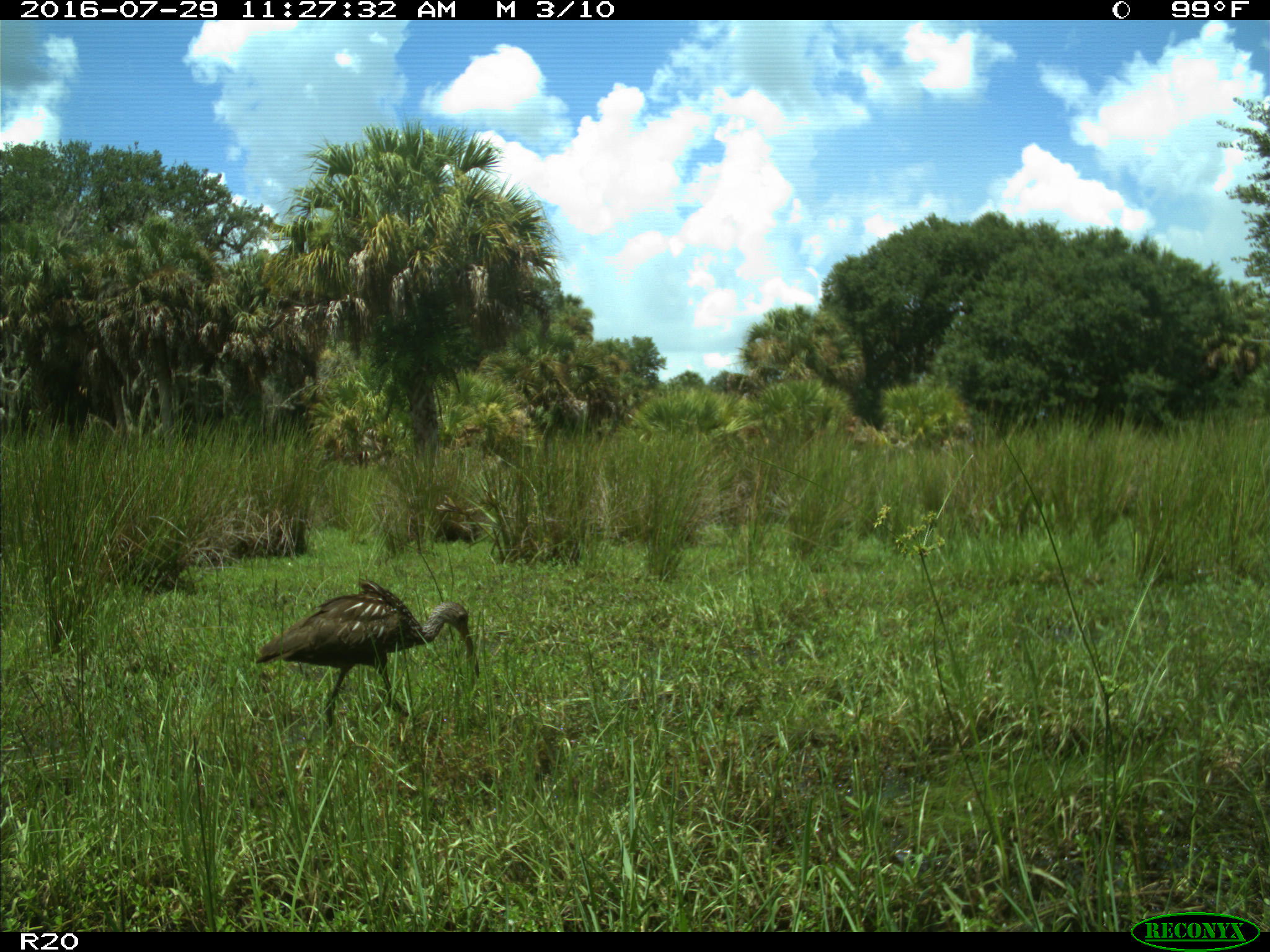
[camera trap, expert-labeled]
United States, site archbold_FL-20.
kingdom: Animalia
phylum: Chordata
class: Aves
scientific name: Aves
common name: birds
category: unidentified bird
Unidentified bird (birds) (Aves).